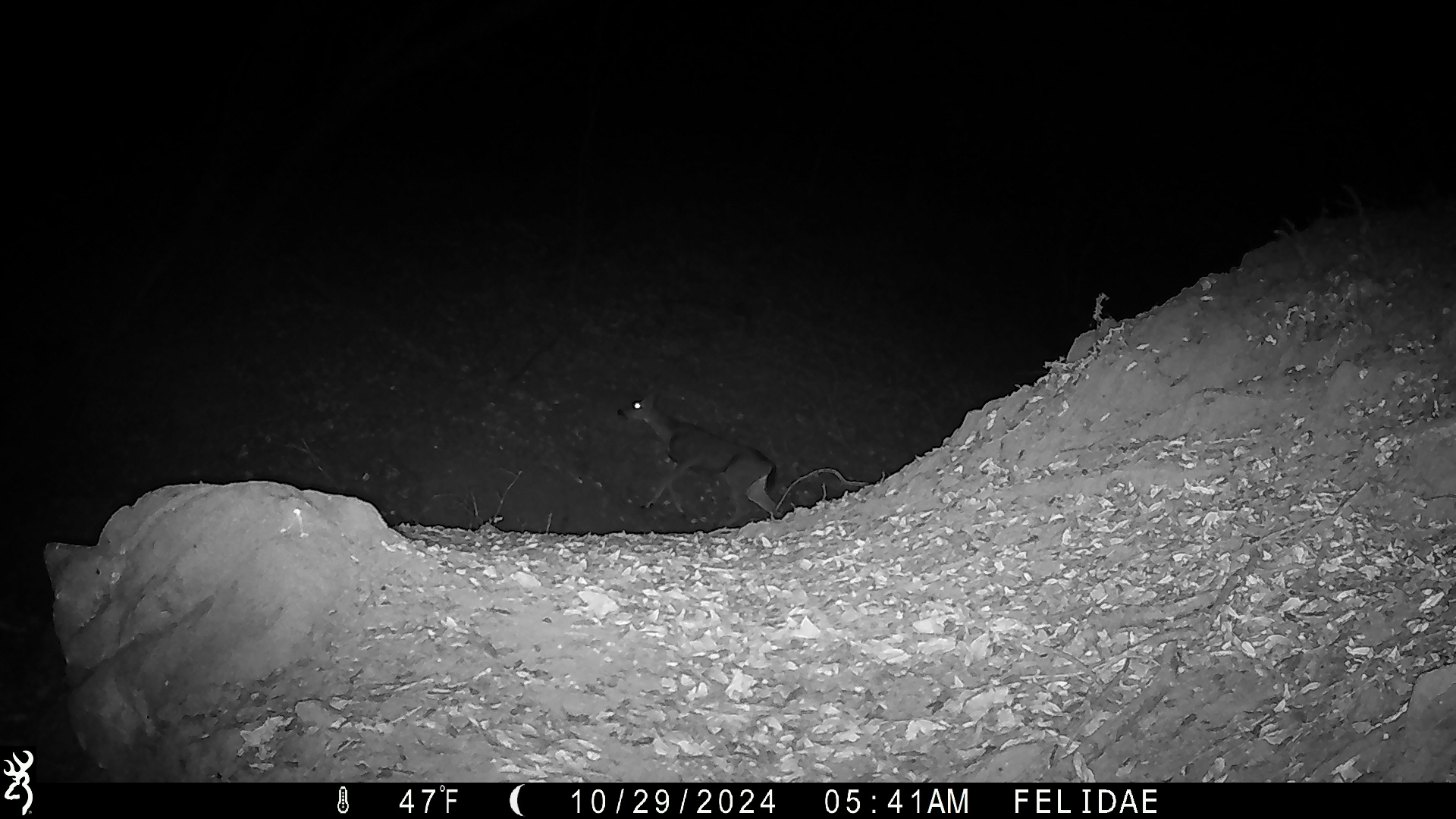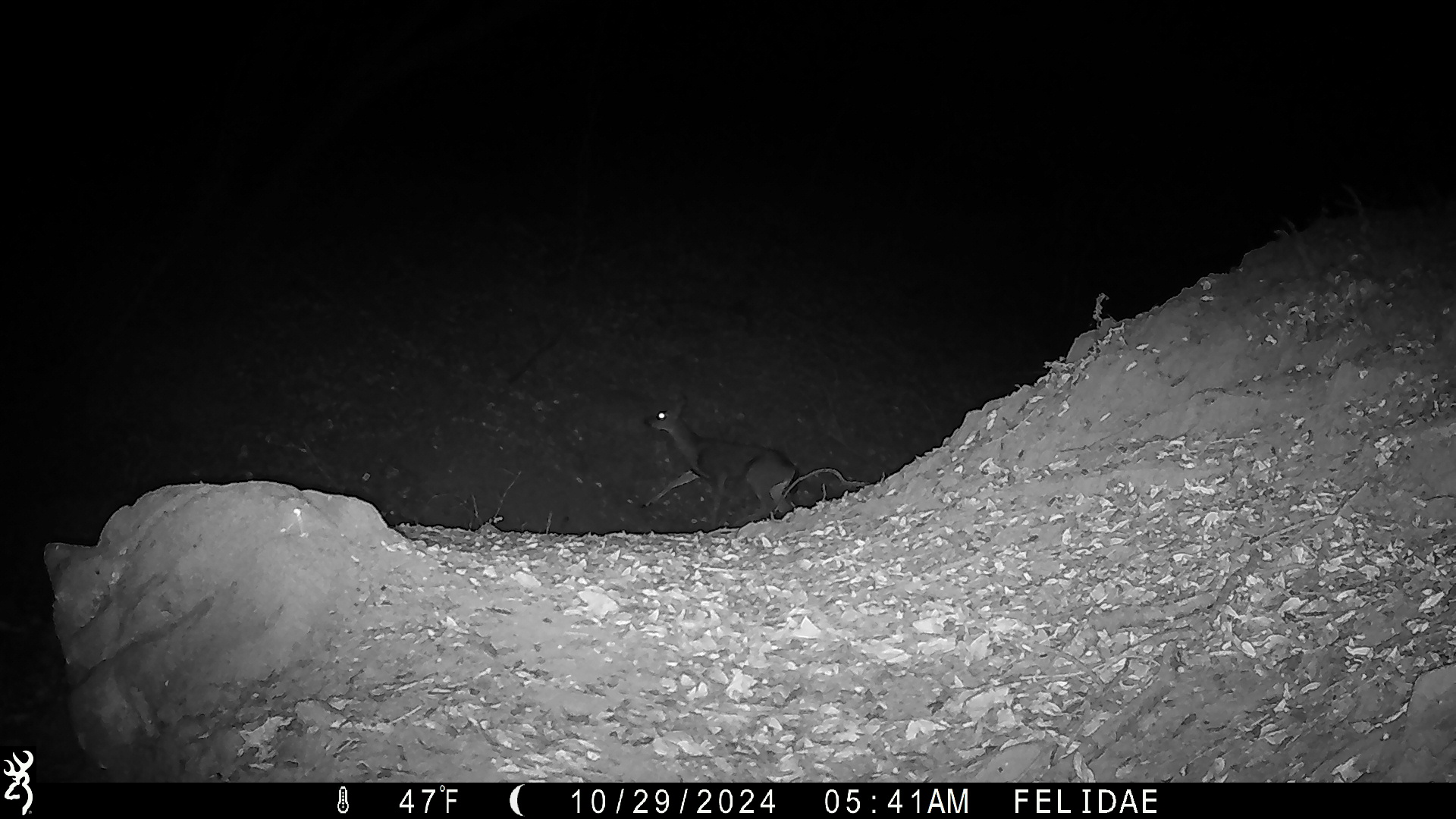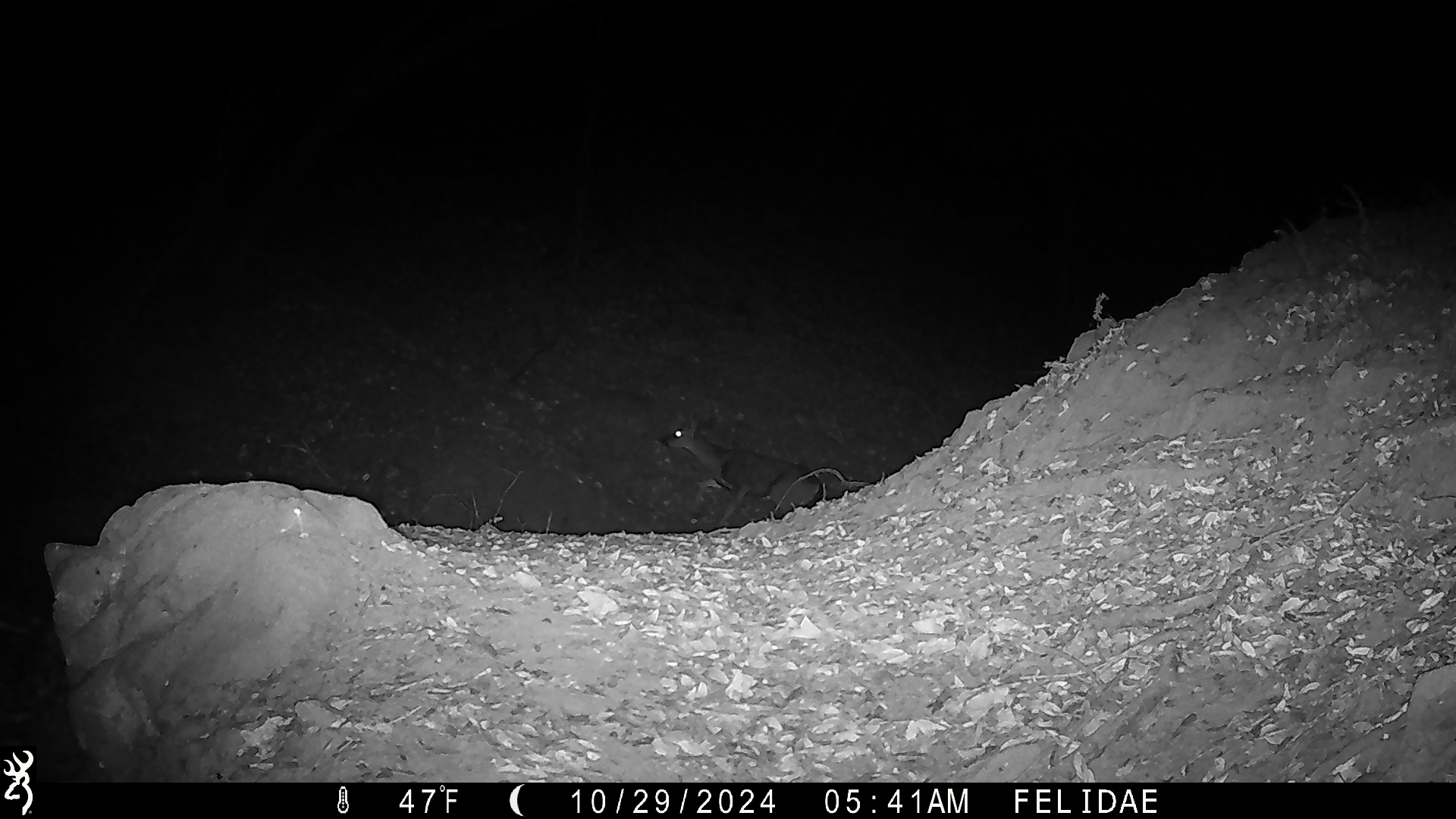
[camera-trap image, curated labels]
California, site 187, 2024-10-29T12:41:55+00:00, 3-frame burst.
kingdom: Animalia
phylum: Chordata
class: Mammalia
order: Artiodactyla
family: Cervidae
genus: Odocoileus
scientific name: Odocoileus hemionus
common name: mule deer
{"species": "mule deer (Odocoileus hemionus)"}